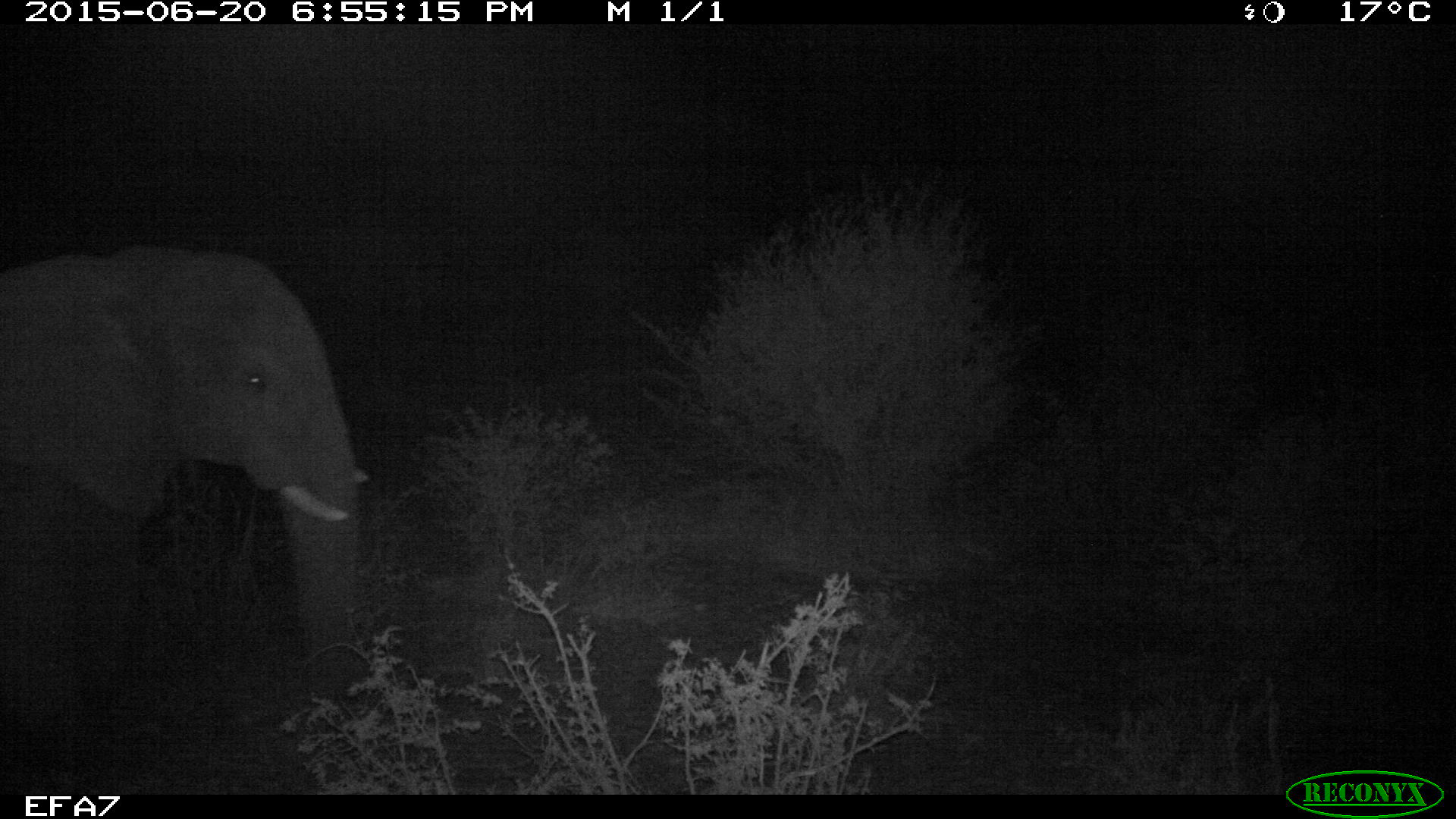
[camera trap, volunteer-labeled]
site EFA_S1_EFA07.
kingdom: Animalia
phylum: Chordata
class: Mammalia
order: Proboscidea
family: Elephantidae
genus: Loxodonta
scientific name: Loxodonta africana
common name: african bush elephant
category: elephant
Elephant (african bush elephant) (Loxodonta africana), count 1. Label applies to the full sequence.